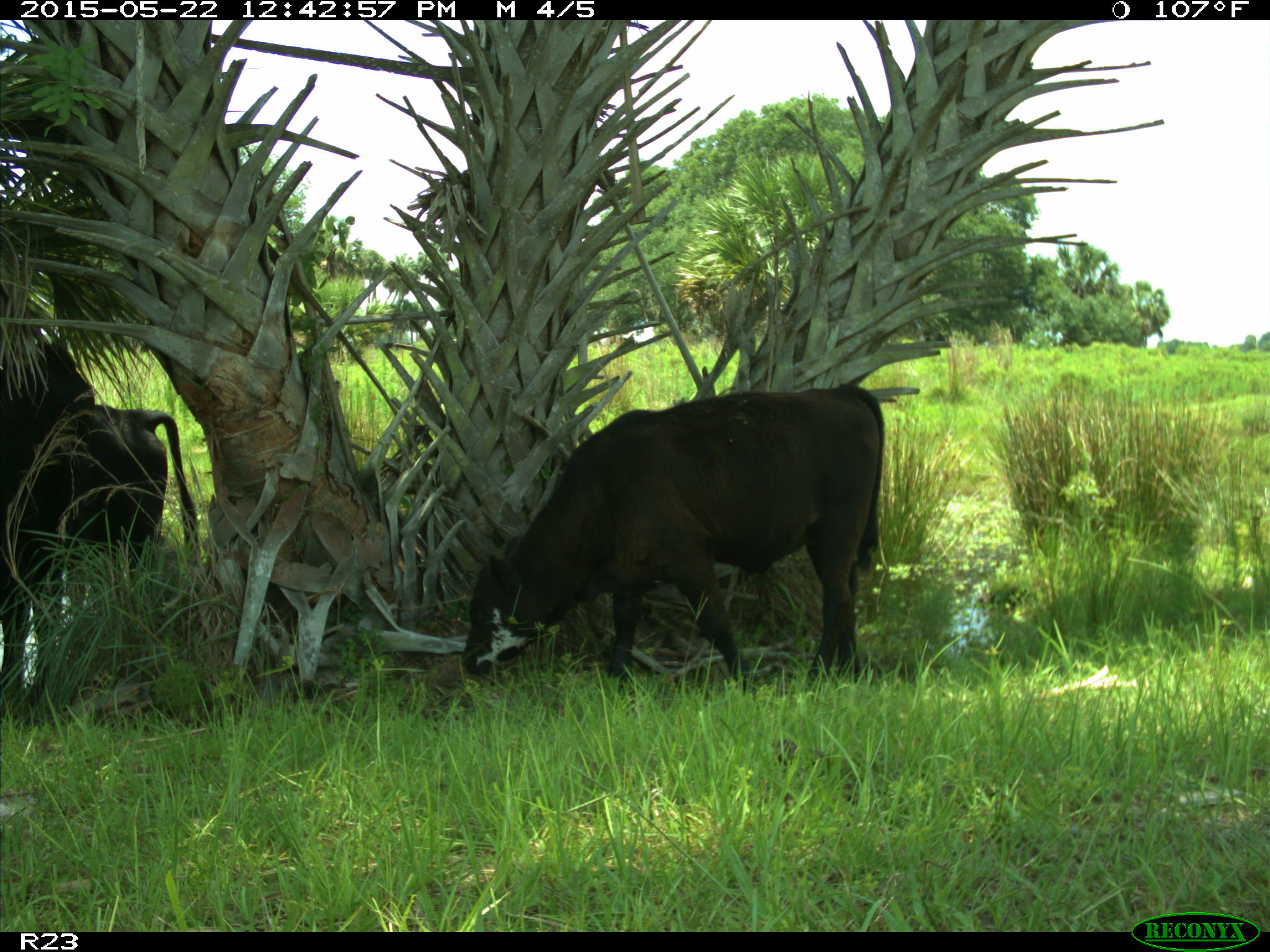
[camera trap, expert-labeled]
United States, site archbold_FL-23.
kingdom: Animalia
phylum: Chordata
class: Mammalia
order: Artiodactyla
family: Bovidae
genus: Bos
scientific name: Bos taurus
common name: domestic cow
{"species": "Bos taurus (domestic cow)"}